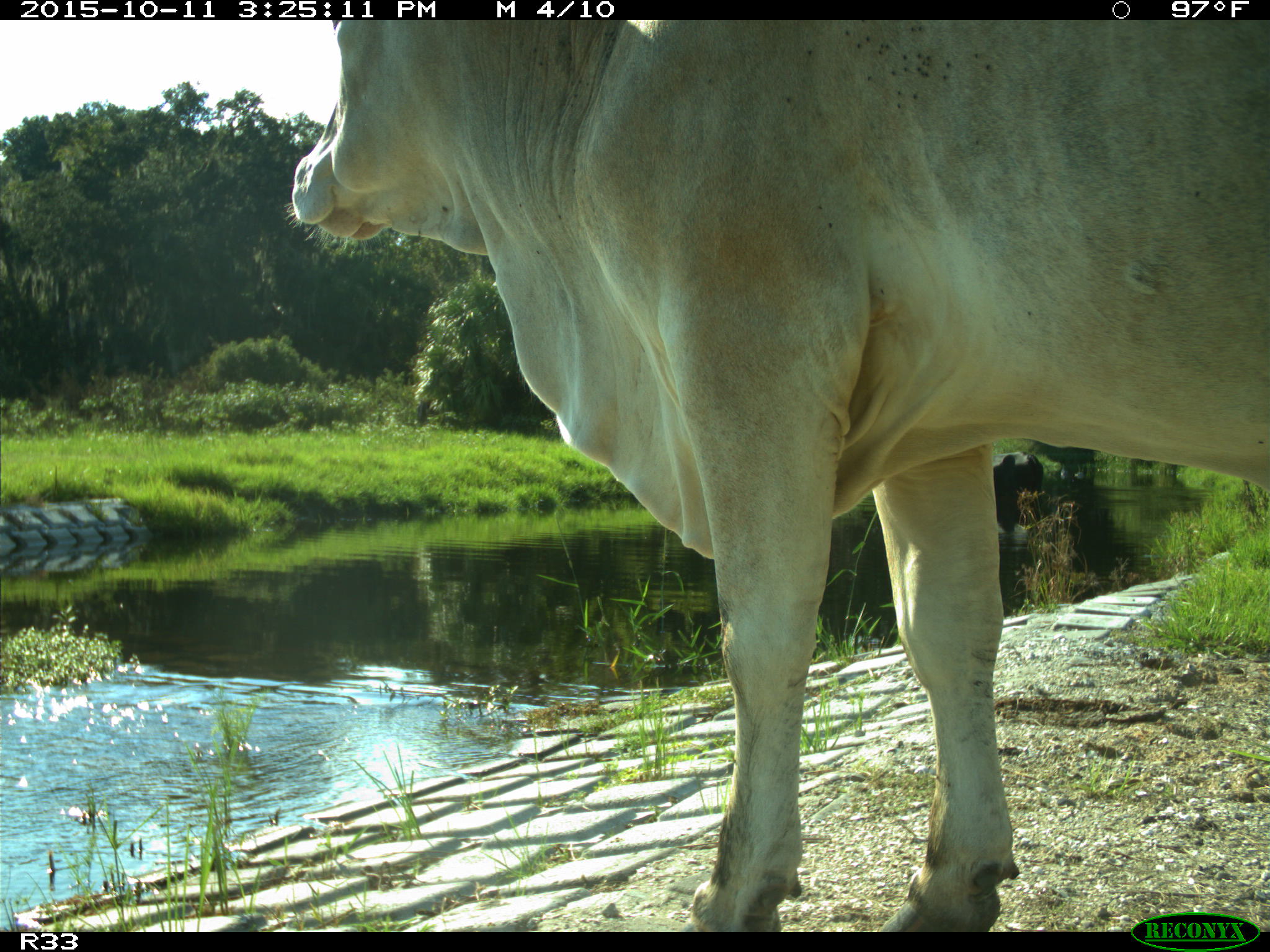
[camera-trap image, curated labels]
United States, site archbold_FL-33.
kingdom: Animalia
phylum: Chordata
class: Mammalia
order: Artiodactyla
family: Bovidae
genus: Bos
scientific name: Bos taurus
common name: domestic cow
Bos taurus (domestic cow).